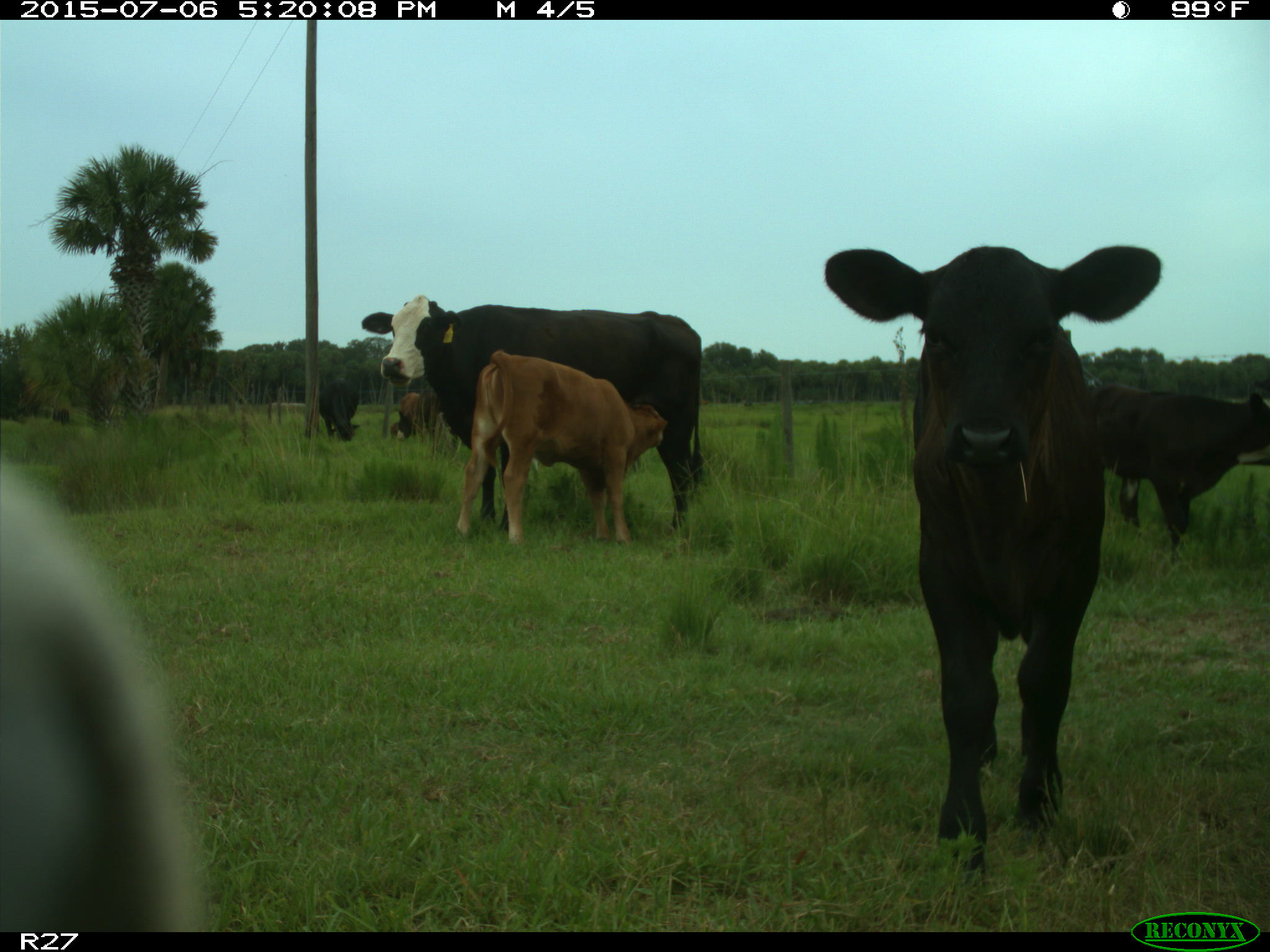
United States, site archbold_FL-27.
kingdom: Animalia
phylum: Chordata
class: Mammalia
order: Artiodactyla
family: Bovidae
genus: Bos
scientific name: Bos taurus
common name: domestic cow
Bos taurus (domestic cow).